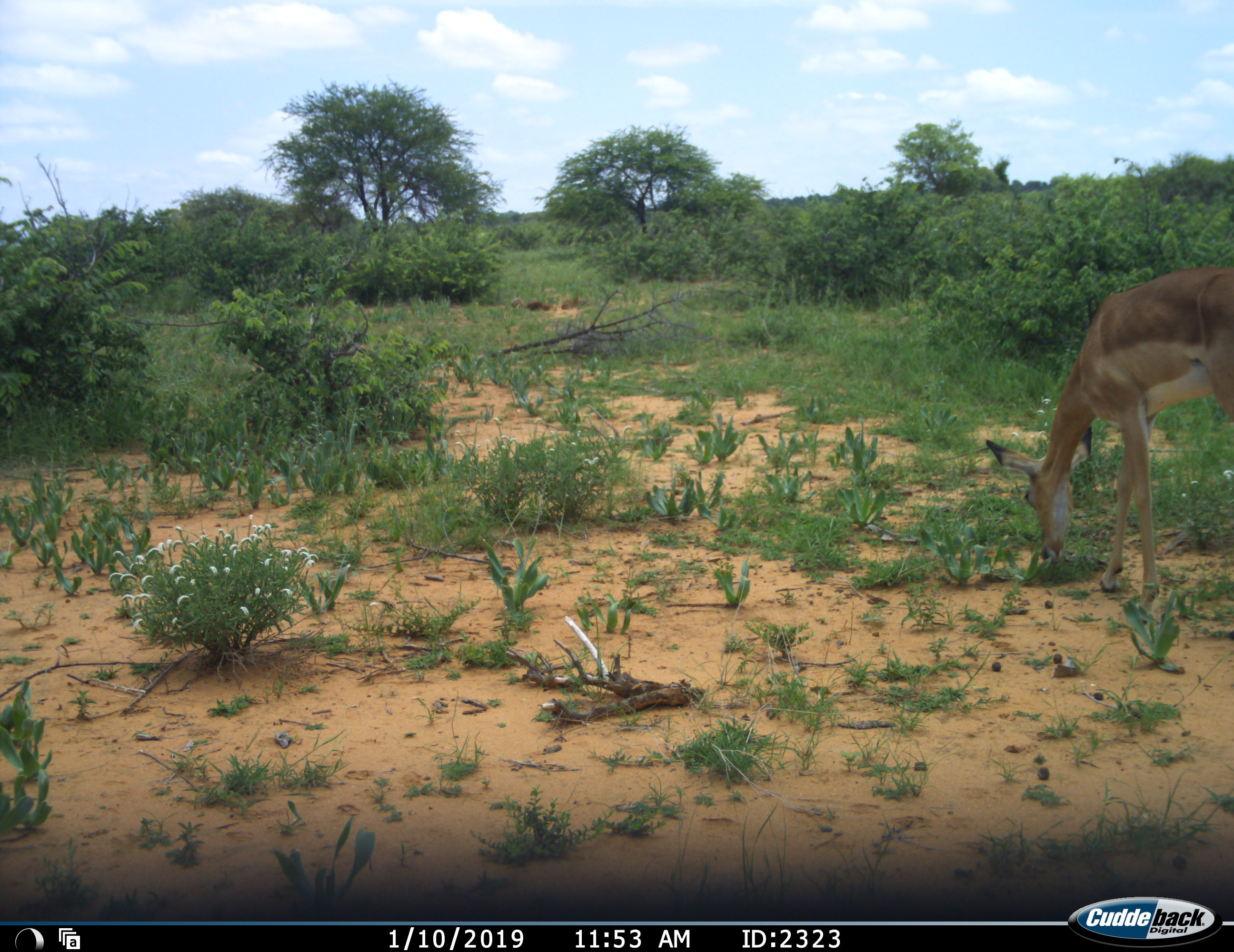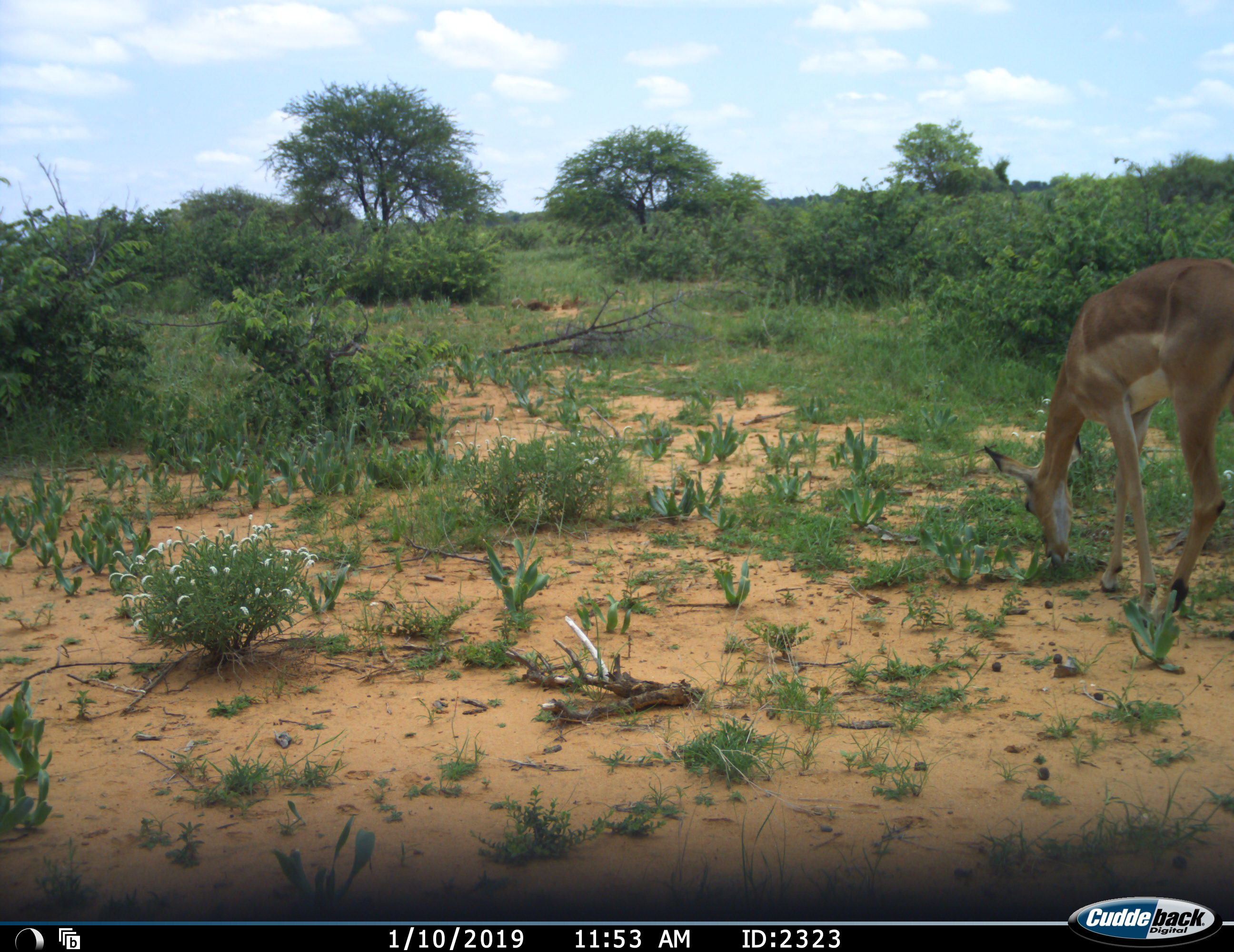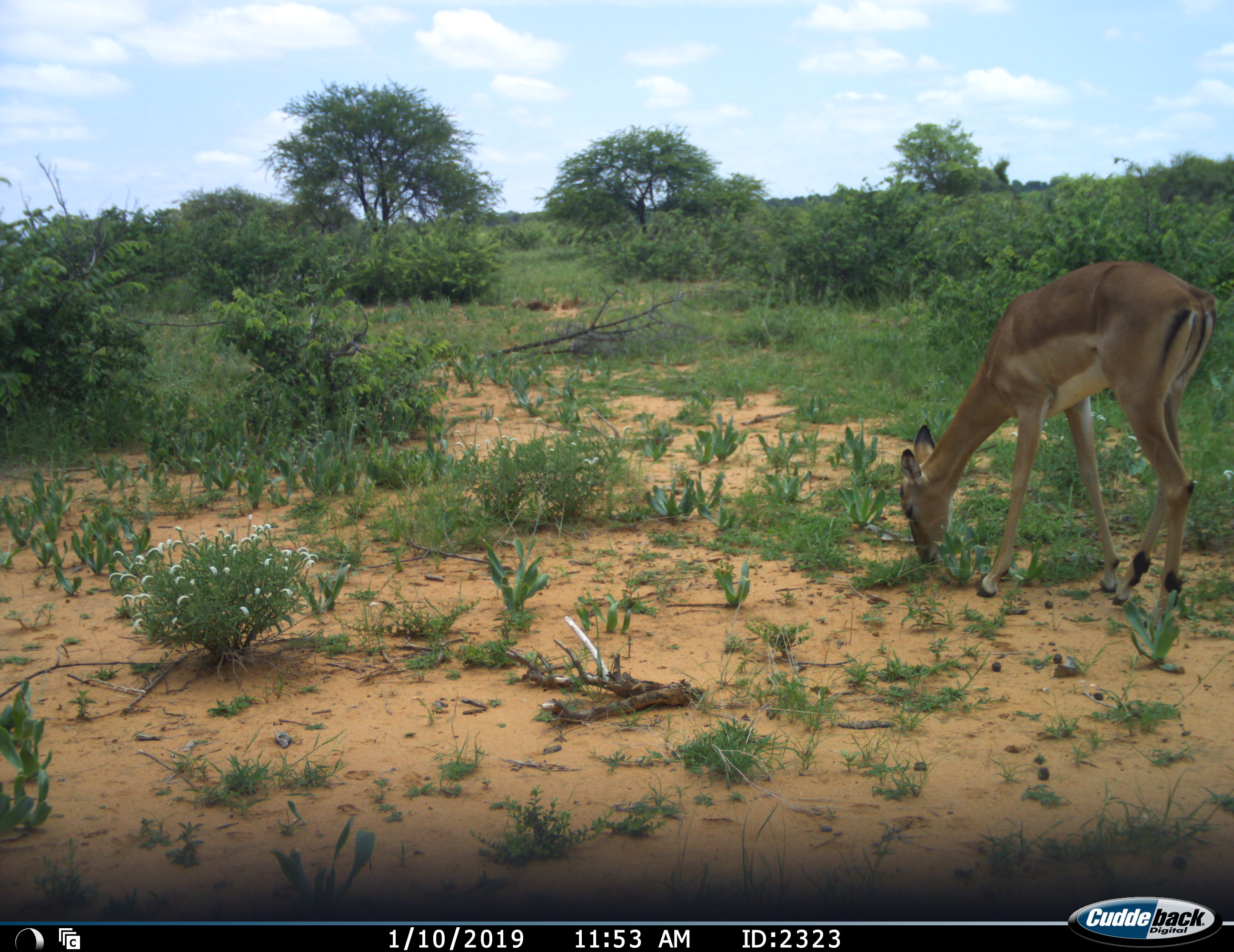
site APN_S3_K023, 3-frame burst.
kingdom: Animalia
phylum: Chordata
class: Mammalia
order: Artiodactyla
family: Bovidae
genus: Aepyceros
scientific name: Aepyceros melampus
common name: impala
Impala (Aepyceros melampus), count 1. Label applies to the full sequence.